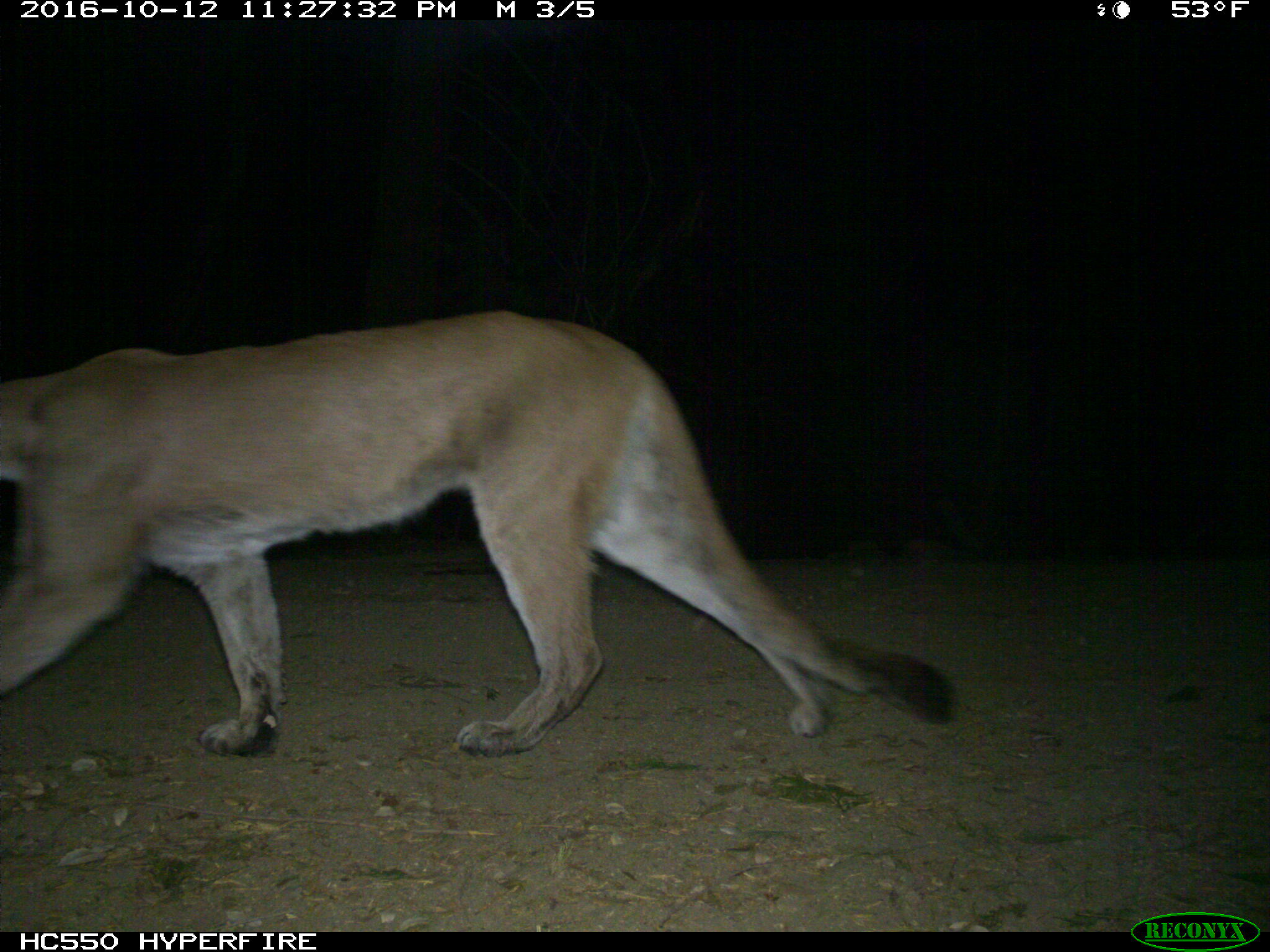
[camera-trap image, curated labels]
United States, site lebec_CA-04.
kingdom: Animalia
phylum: Chordata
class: Mammalia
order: Carnivora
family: Felidae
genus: Puma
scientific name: Puma concolor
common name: mountain lion